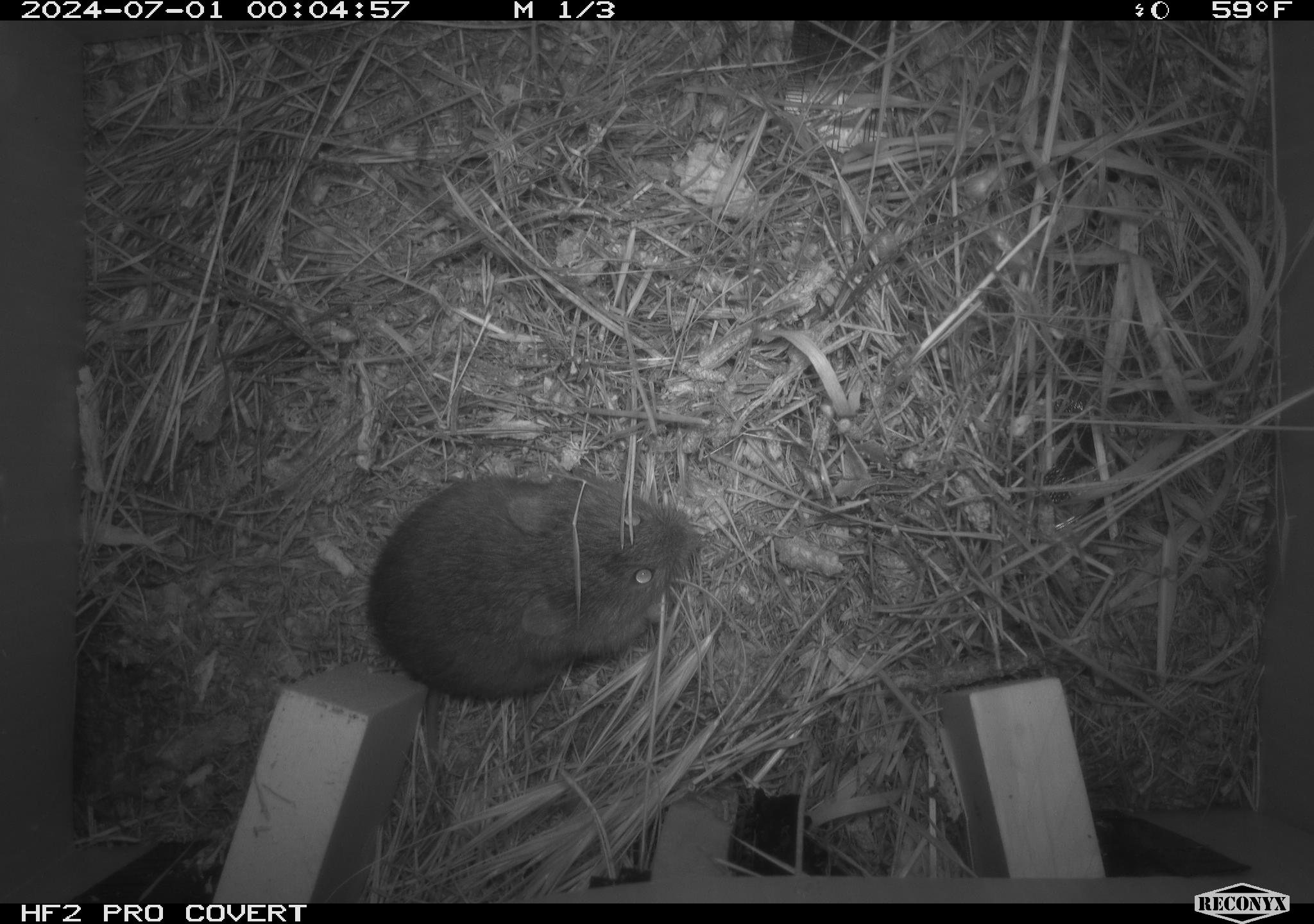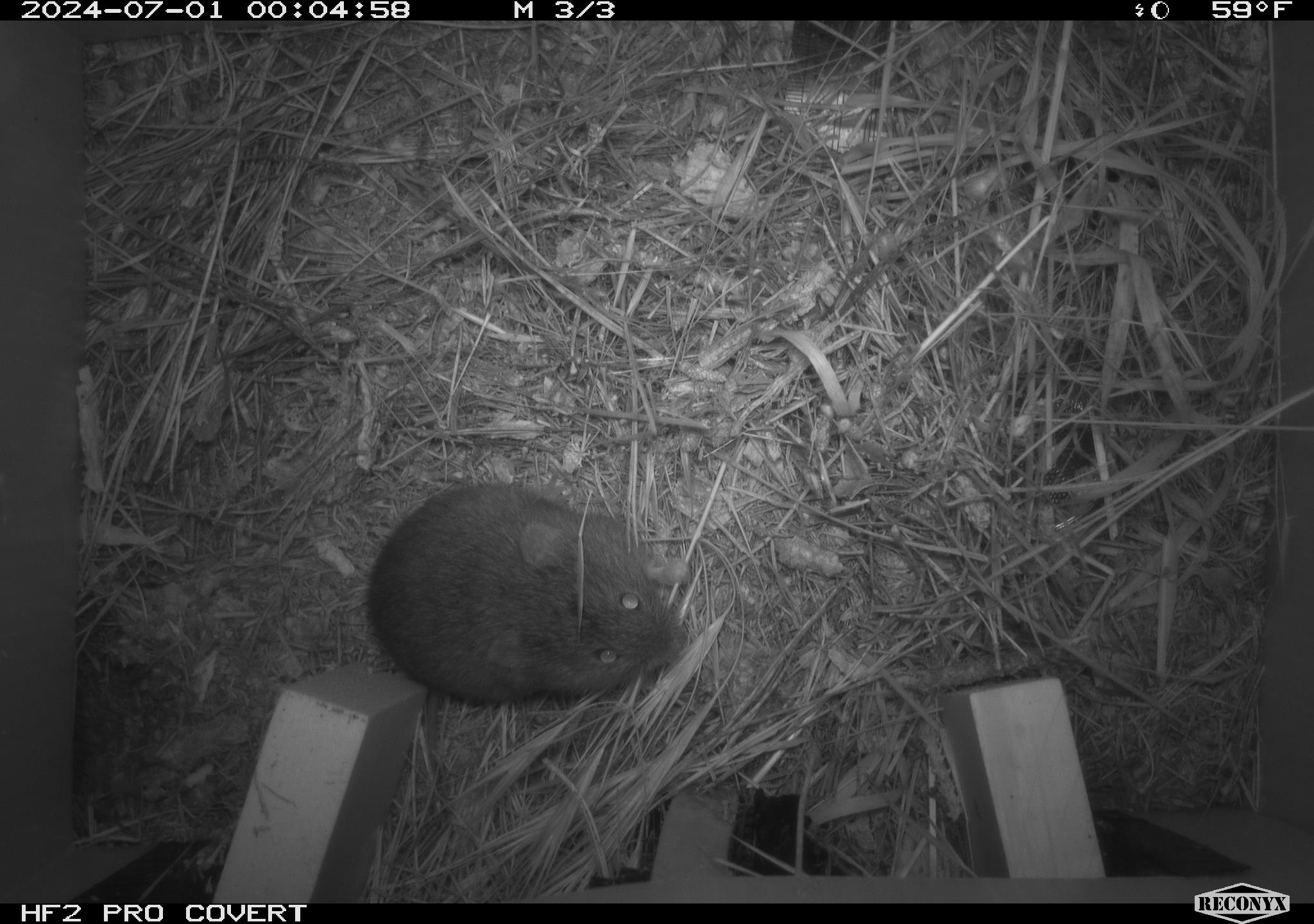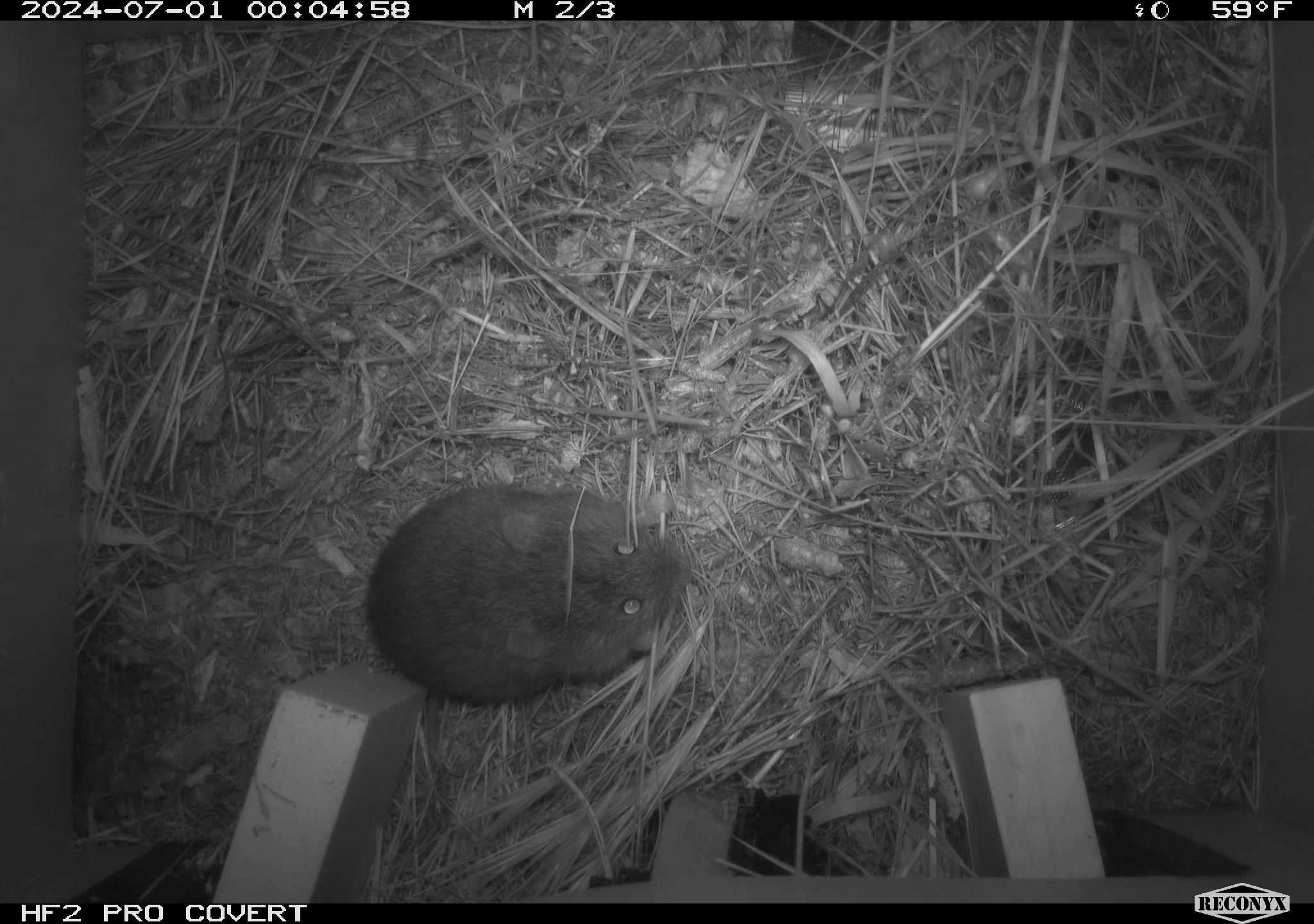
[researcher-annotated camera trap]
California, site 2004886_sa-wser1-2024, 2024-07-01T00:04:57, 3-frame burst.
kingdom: Animalia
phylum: Chordata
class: Mammalia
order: Rodentia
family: Cricetidae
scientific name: Arvicolinae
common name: voles, lemmings, and muskrats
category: arvicolinae subfamily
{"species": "arvicolinae subfamily (voles, lemmings, and muskrats) (Arvicolinae)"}